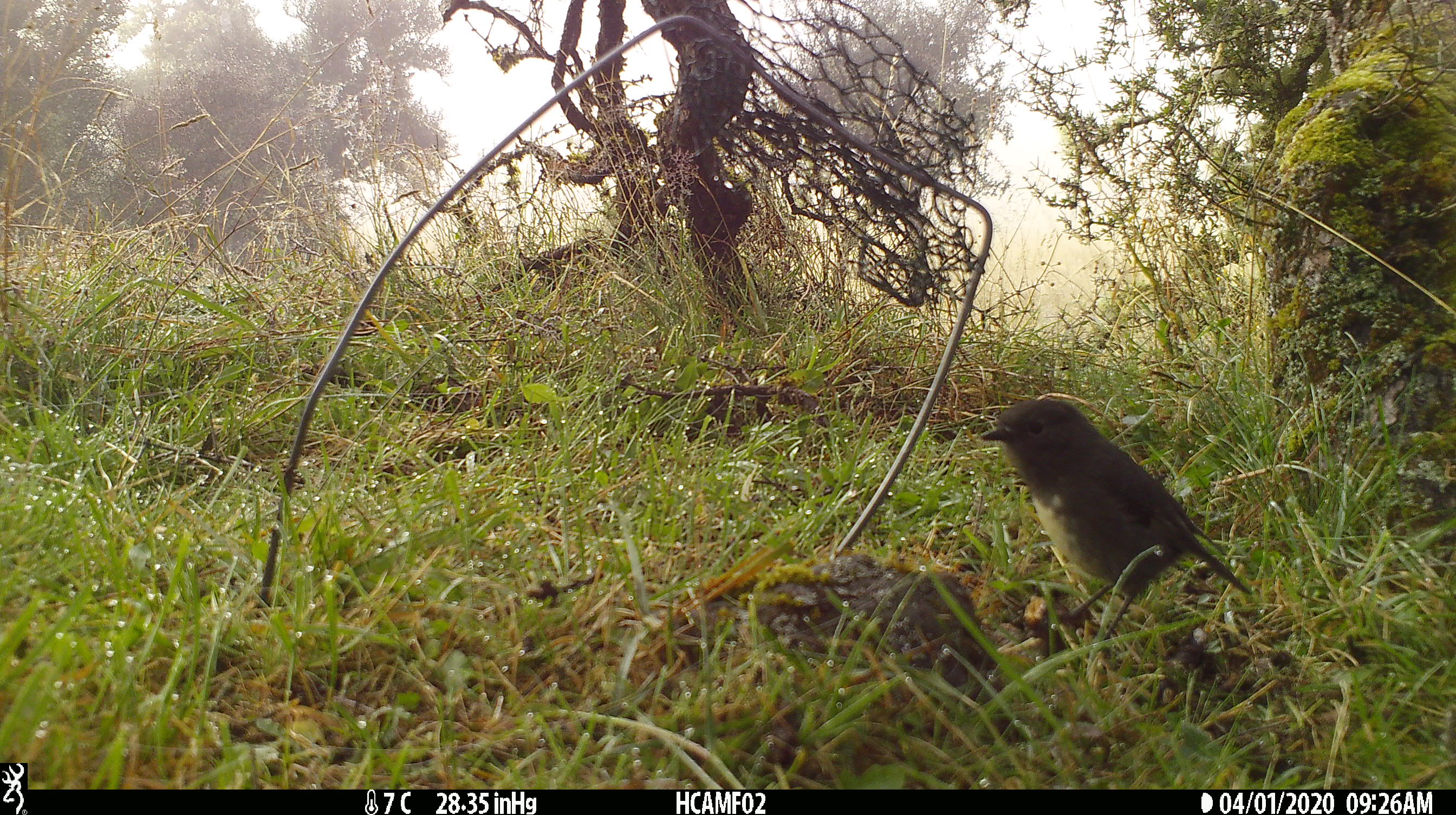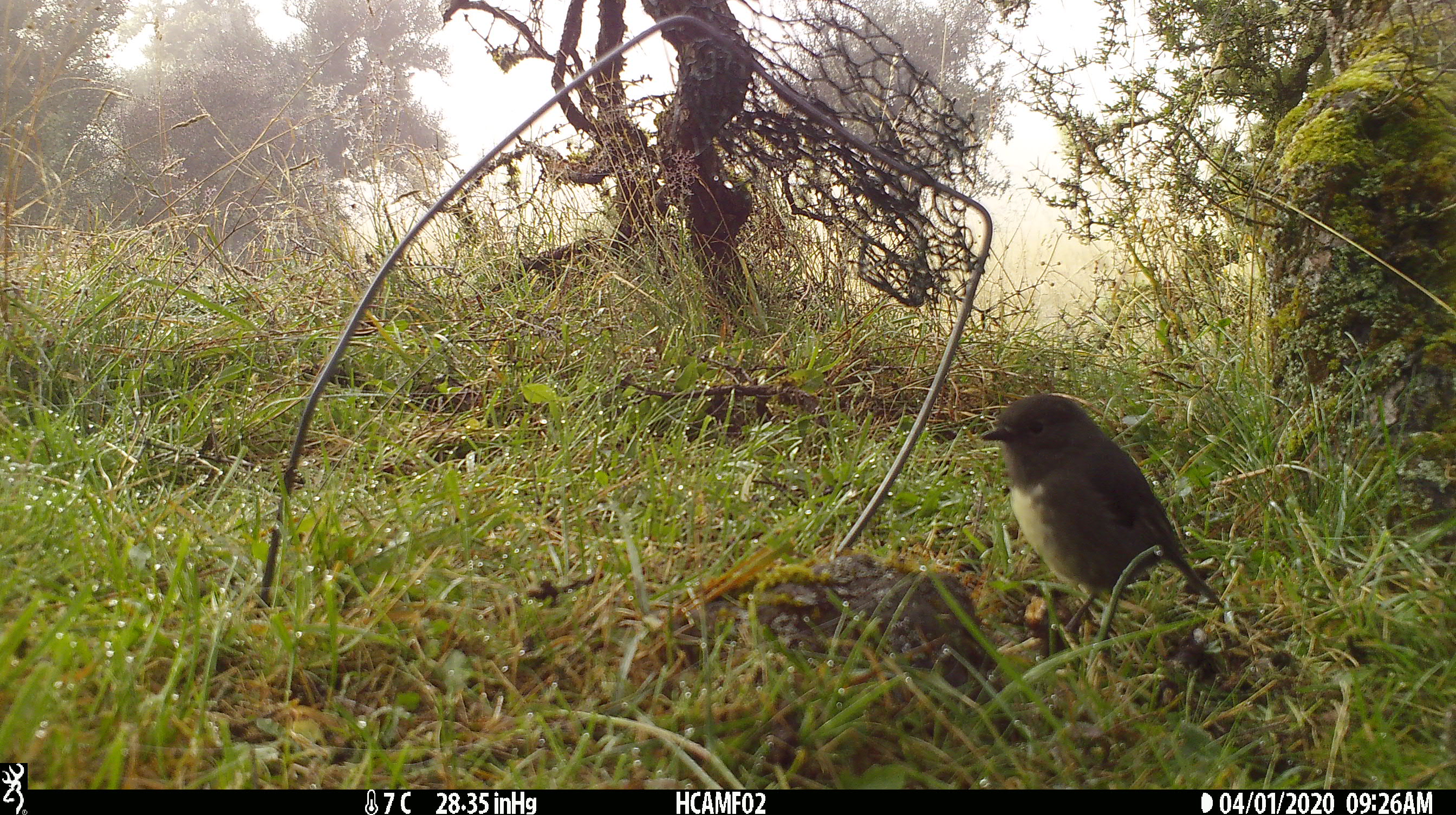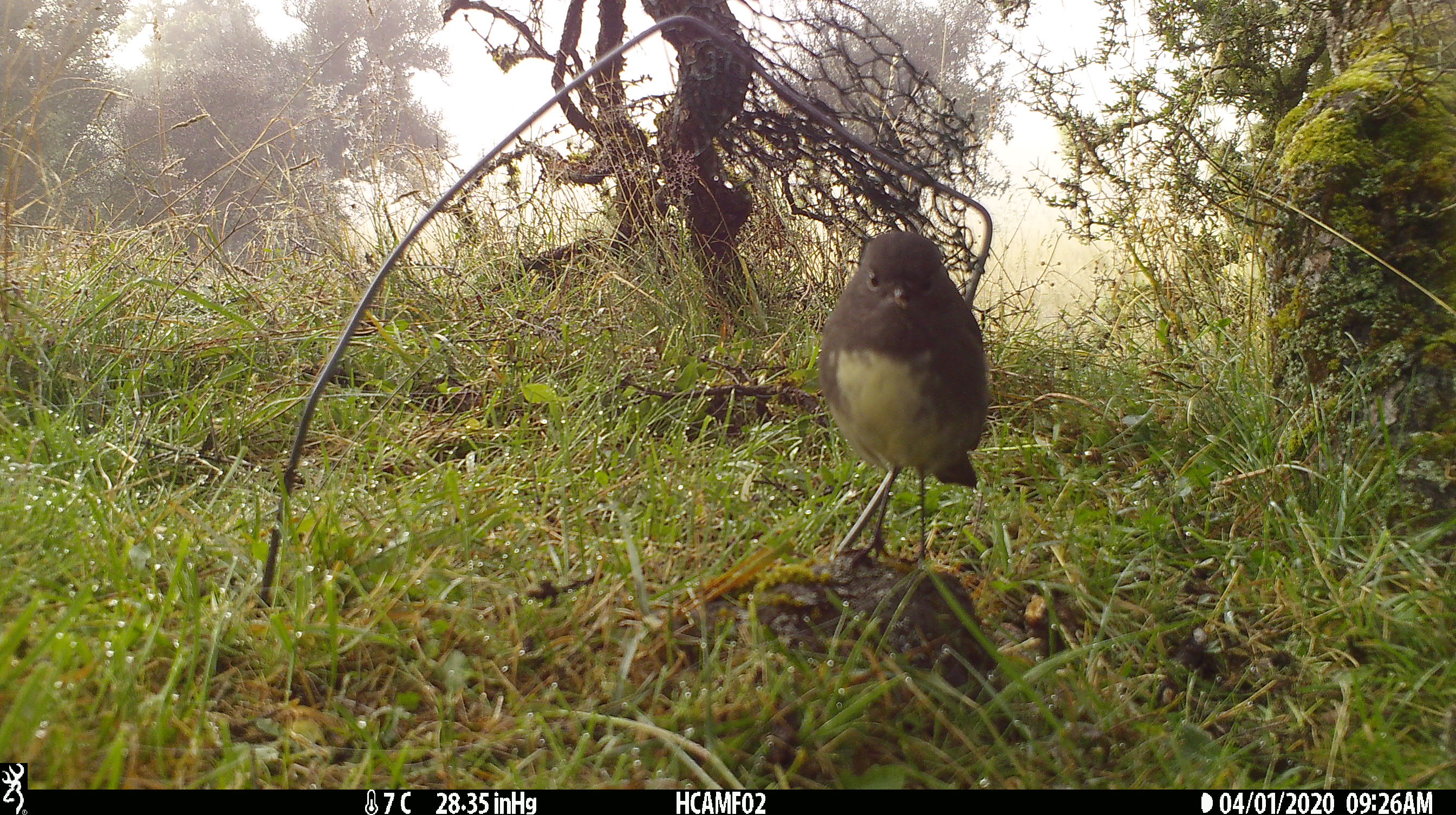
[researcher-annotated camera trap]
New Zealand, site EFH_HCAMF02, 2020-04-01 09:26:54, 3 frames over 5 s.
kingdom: Animalia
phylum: Chordata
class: Aves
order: Passeriformes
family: Petroicidae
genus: Petroica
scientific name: Petroica australis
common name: new zealand robin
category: robin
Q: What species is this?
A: Robin (new zealand robin) (Petroica australis).